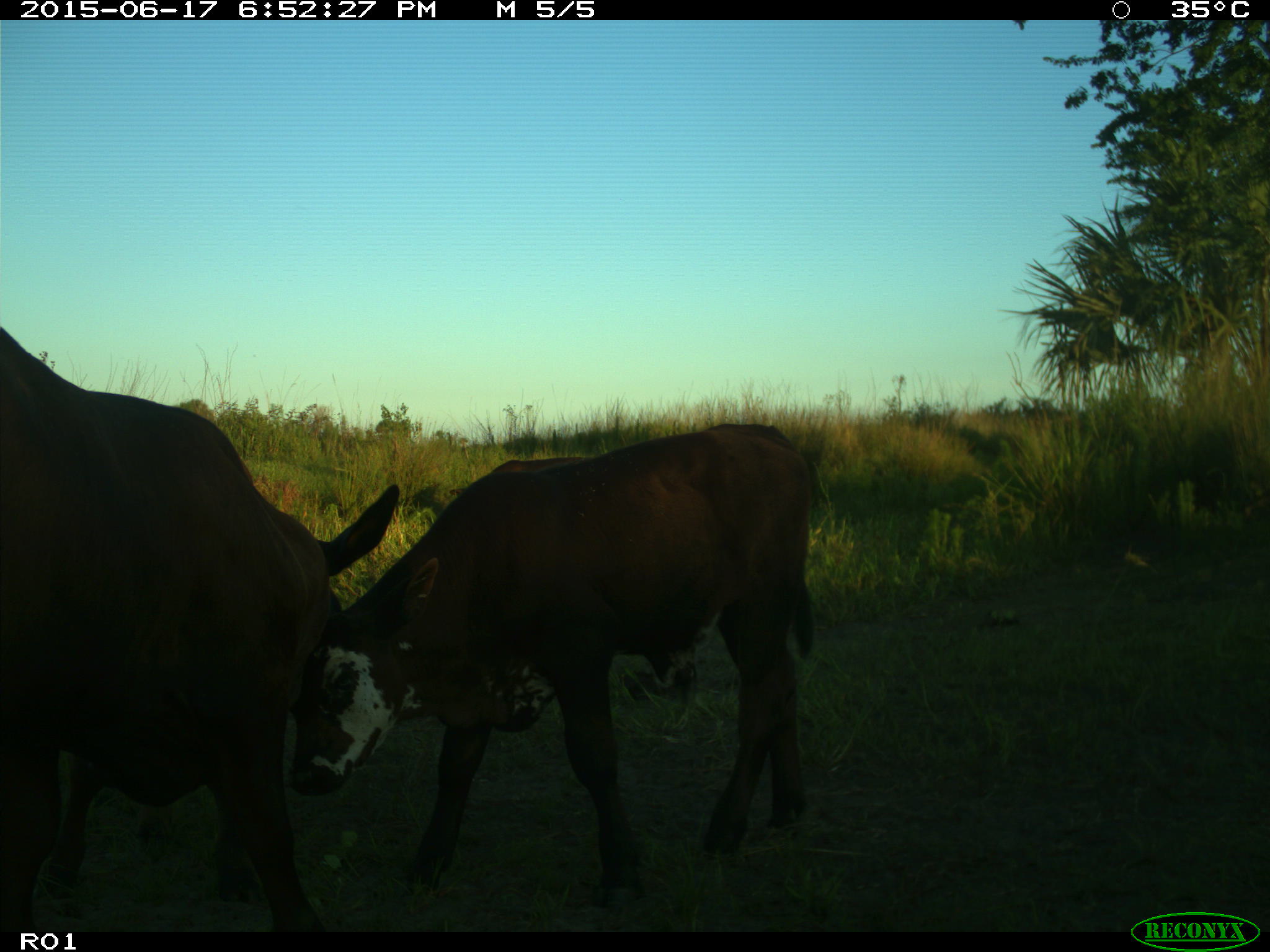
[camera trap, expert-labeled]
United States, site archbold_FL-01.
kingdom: Animalia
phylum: Chordata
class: Mammalia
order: Artiodactyla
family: Bovidae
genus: Bos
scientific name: Bos taurus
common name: domestic cow